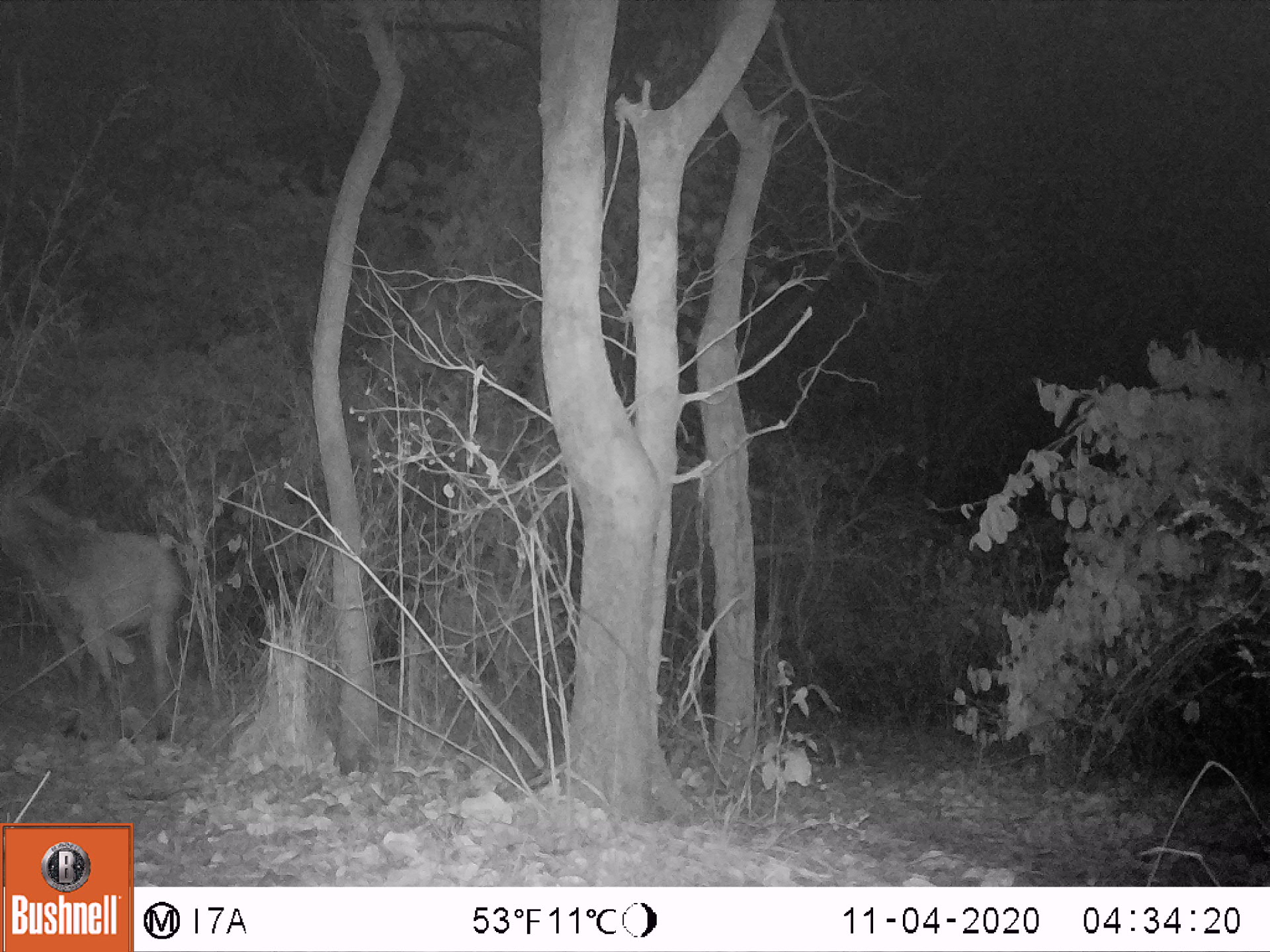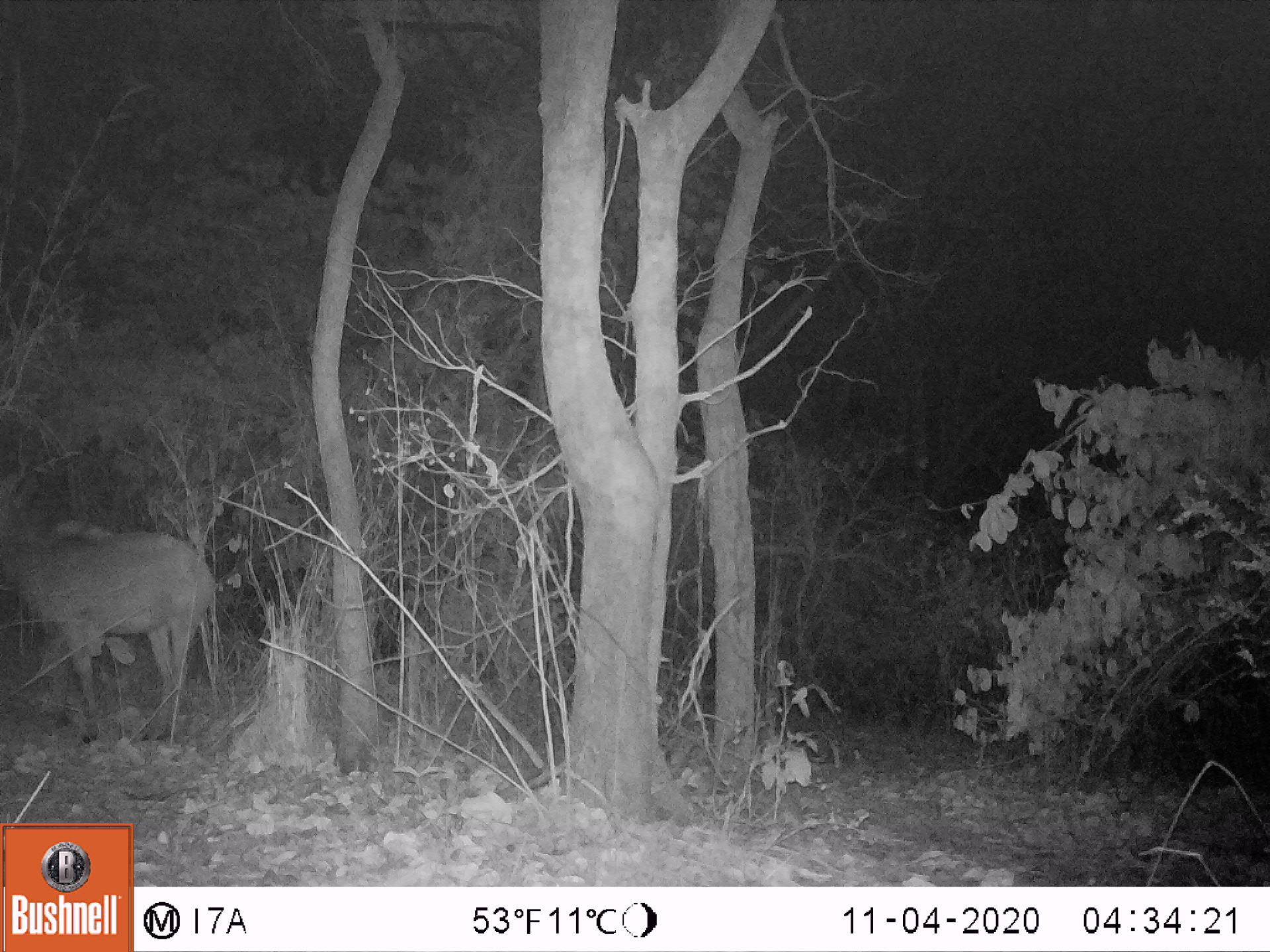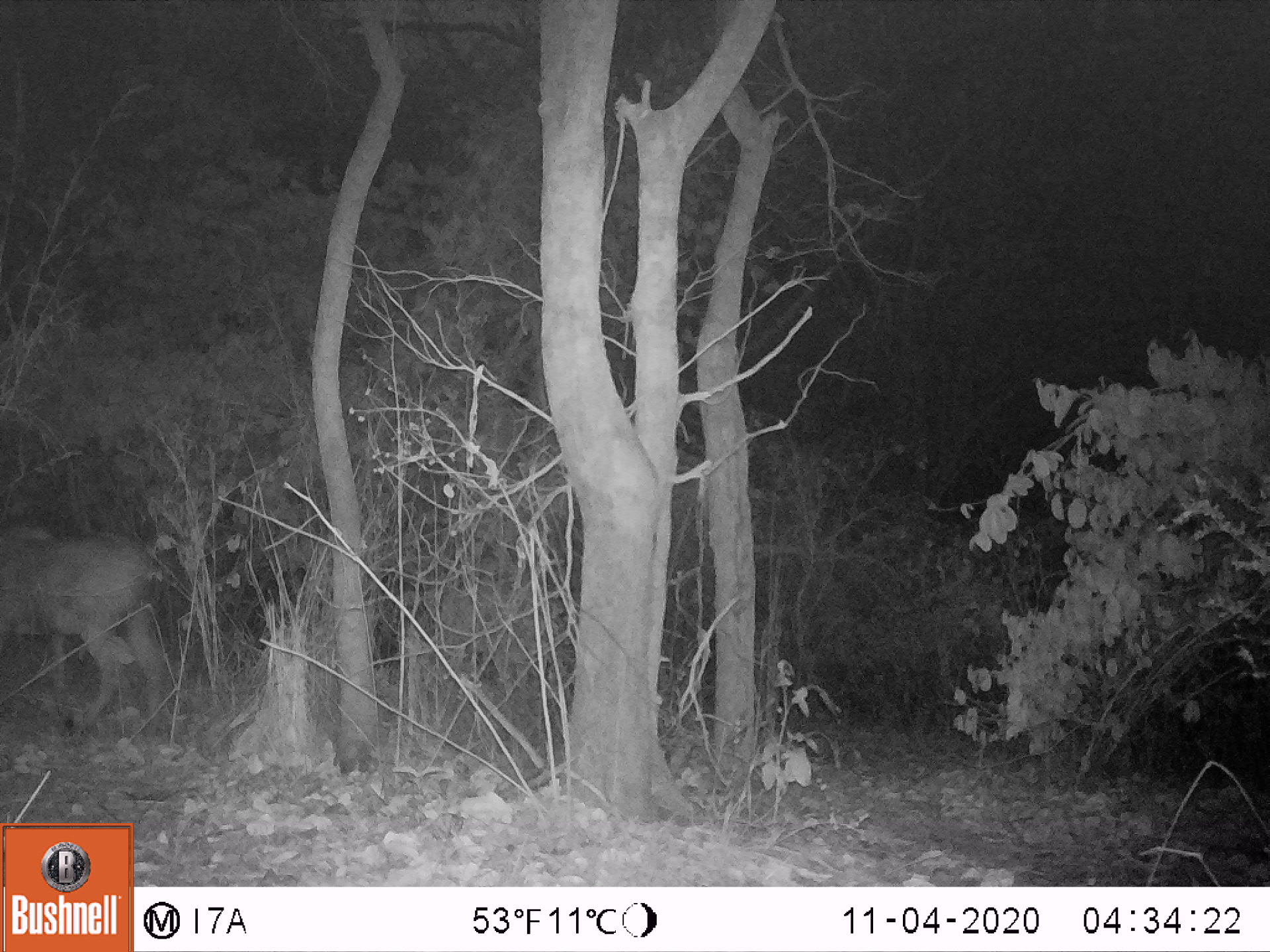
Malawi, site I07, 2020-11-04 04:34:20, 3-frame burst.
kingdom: Animalia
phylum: Chordata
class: Mammalia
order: Artiodactyla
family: Bovidae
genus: Hippotragus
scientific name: Hippotragus niger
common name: sable antelope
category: sable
Sable (sable antelope) (Hippotragus niger), count 1.